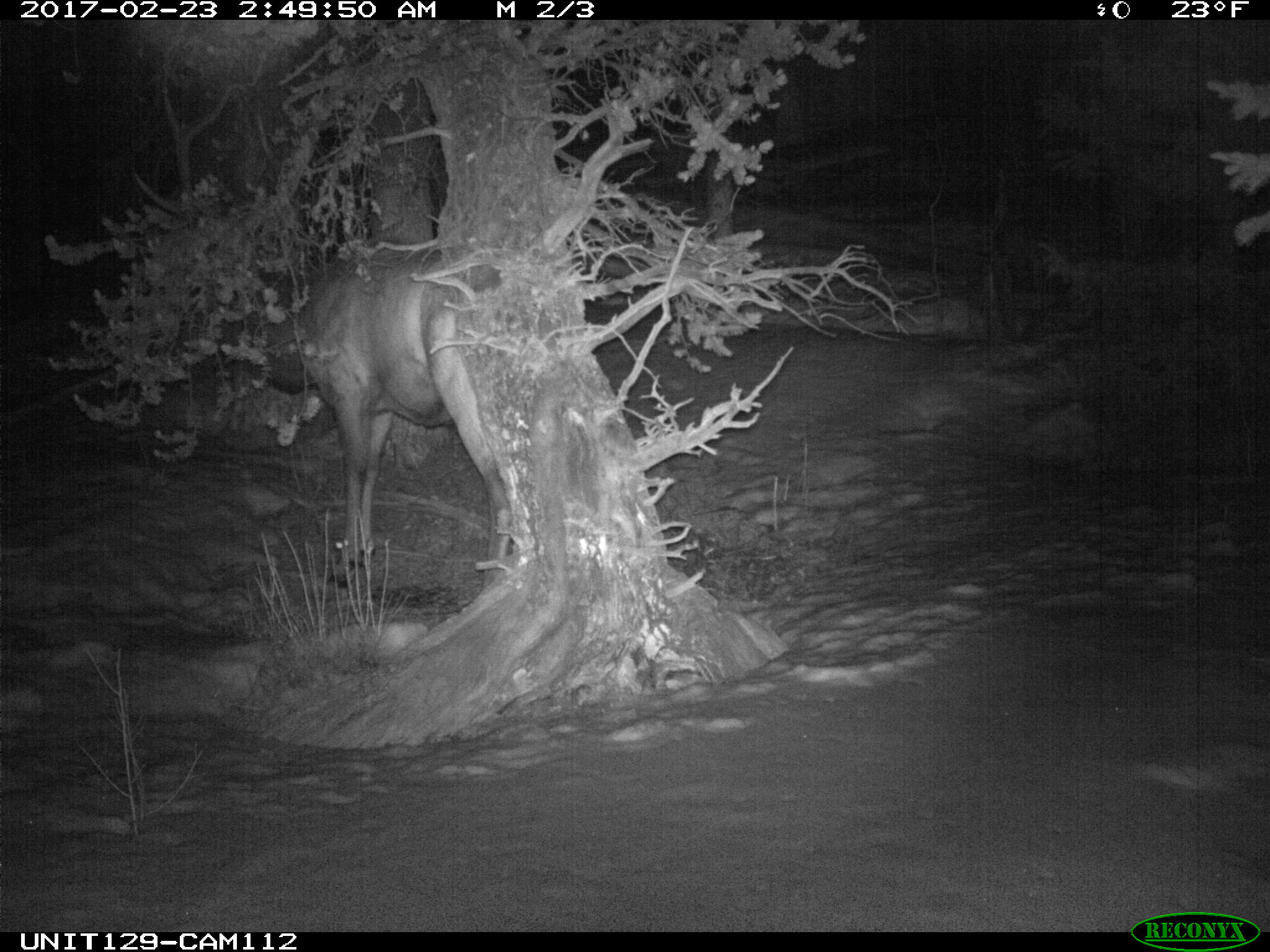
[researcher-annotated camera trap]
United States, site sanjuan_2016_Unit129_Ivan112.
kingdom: Animalia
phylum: Chordata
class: Mammalia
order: Artiodactyla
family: Cervidae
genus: Cervus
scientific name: Cervus elaphus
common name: red deer